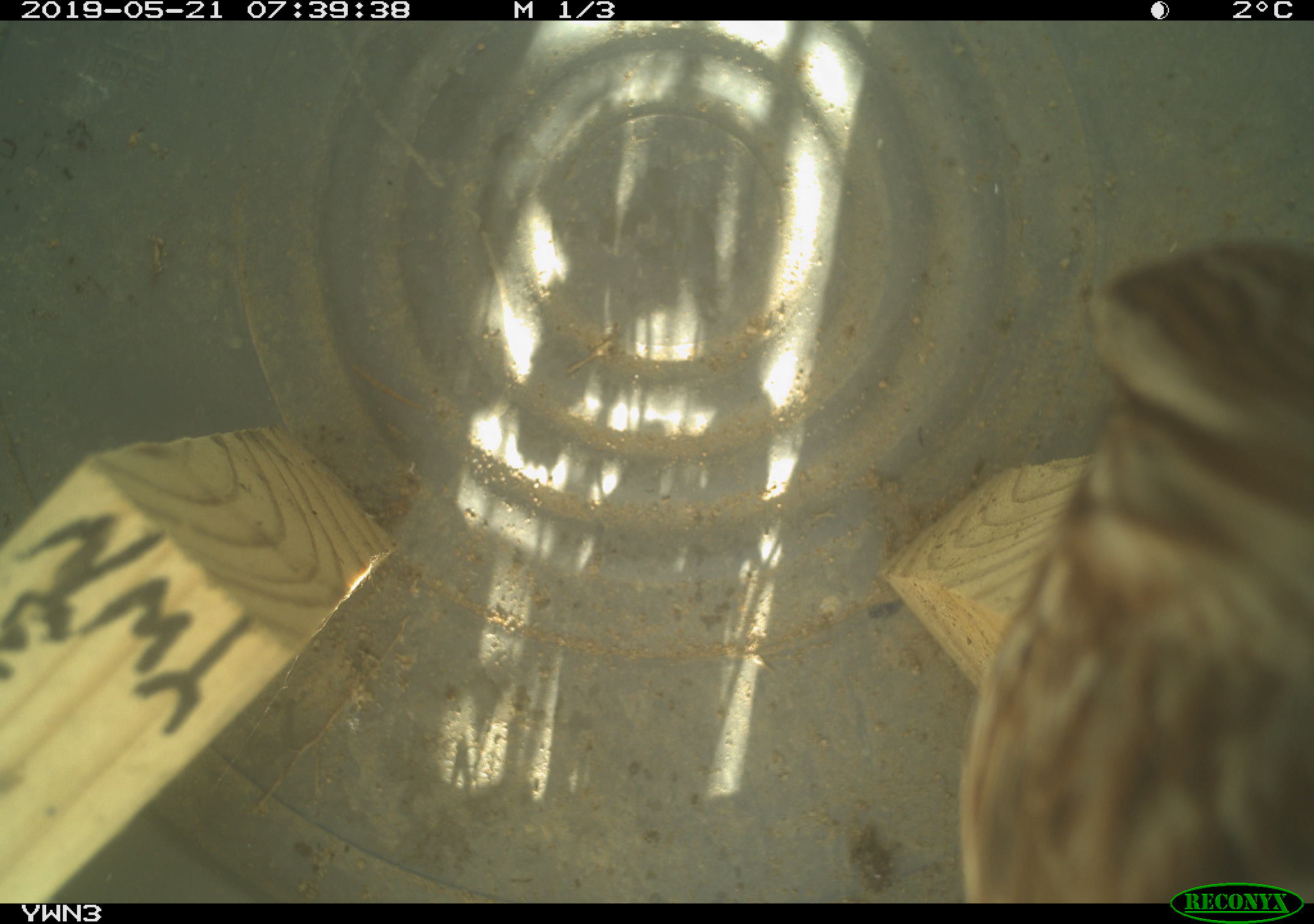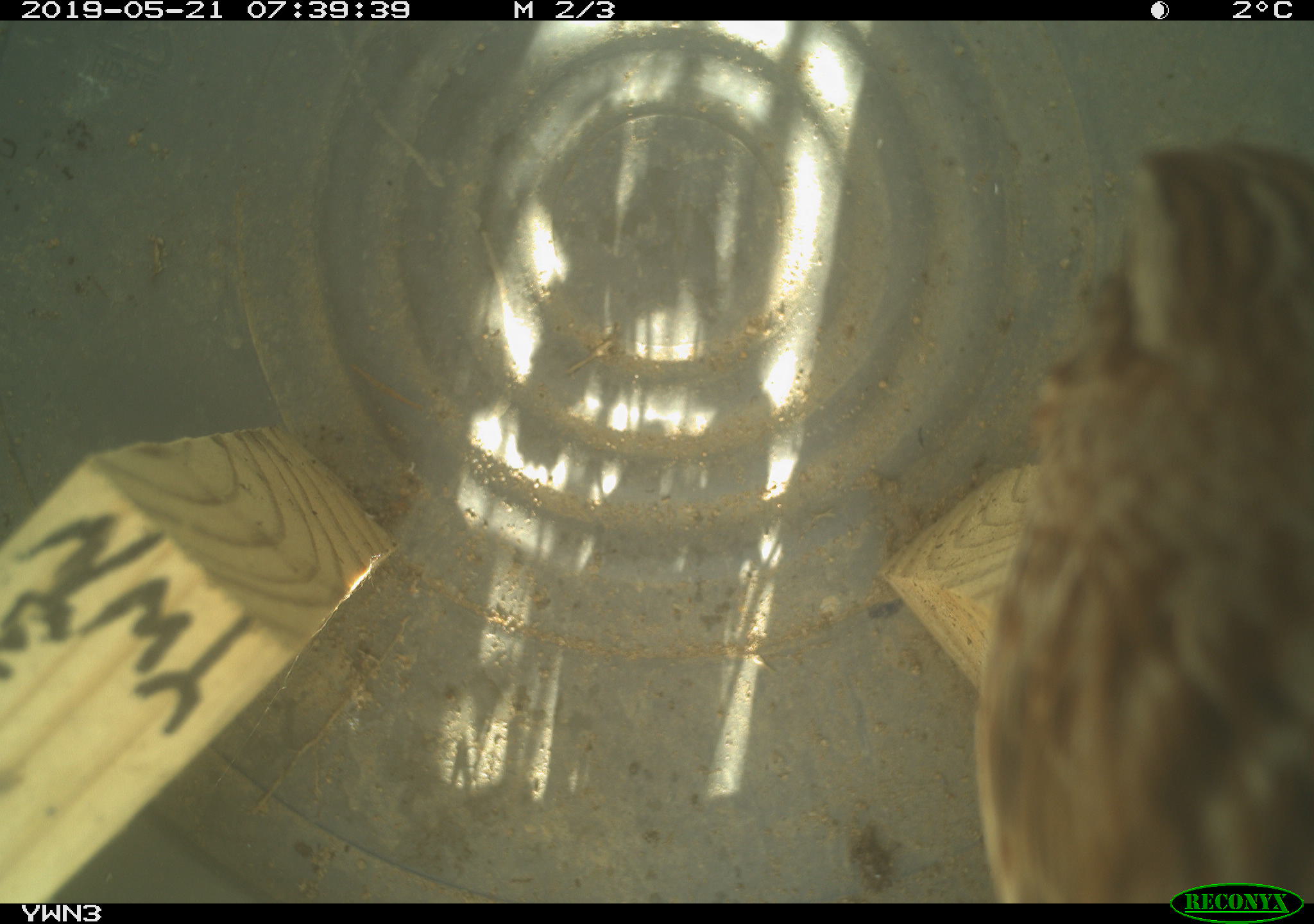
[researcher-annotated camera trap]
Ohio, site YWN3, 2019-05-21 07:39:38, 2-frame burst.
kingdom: Animalia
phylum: Chordata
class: Aves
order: Passeriformes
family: Passerellidae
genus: Melospiza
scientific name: Melospiza melodia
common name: song sparrow